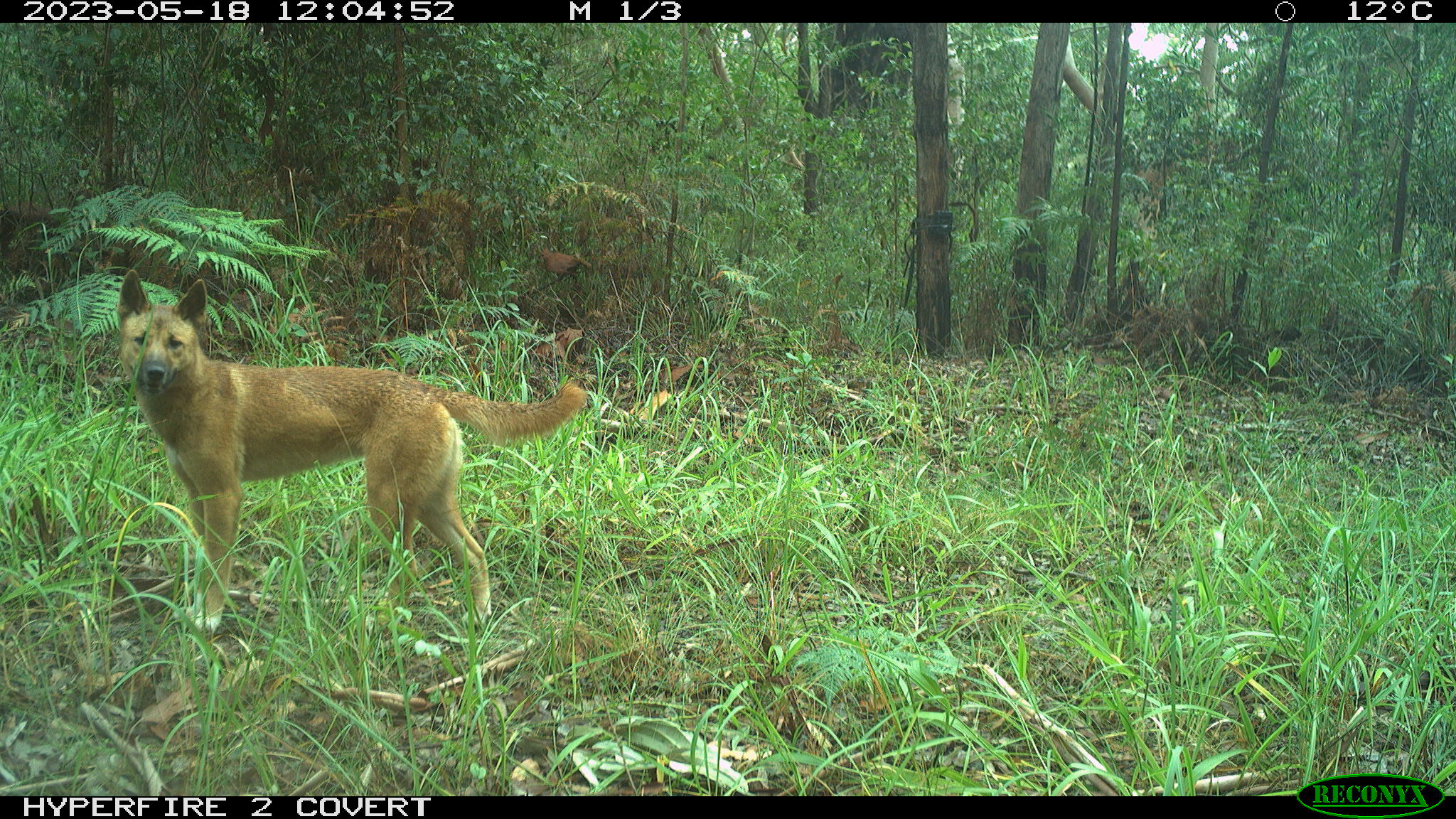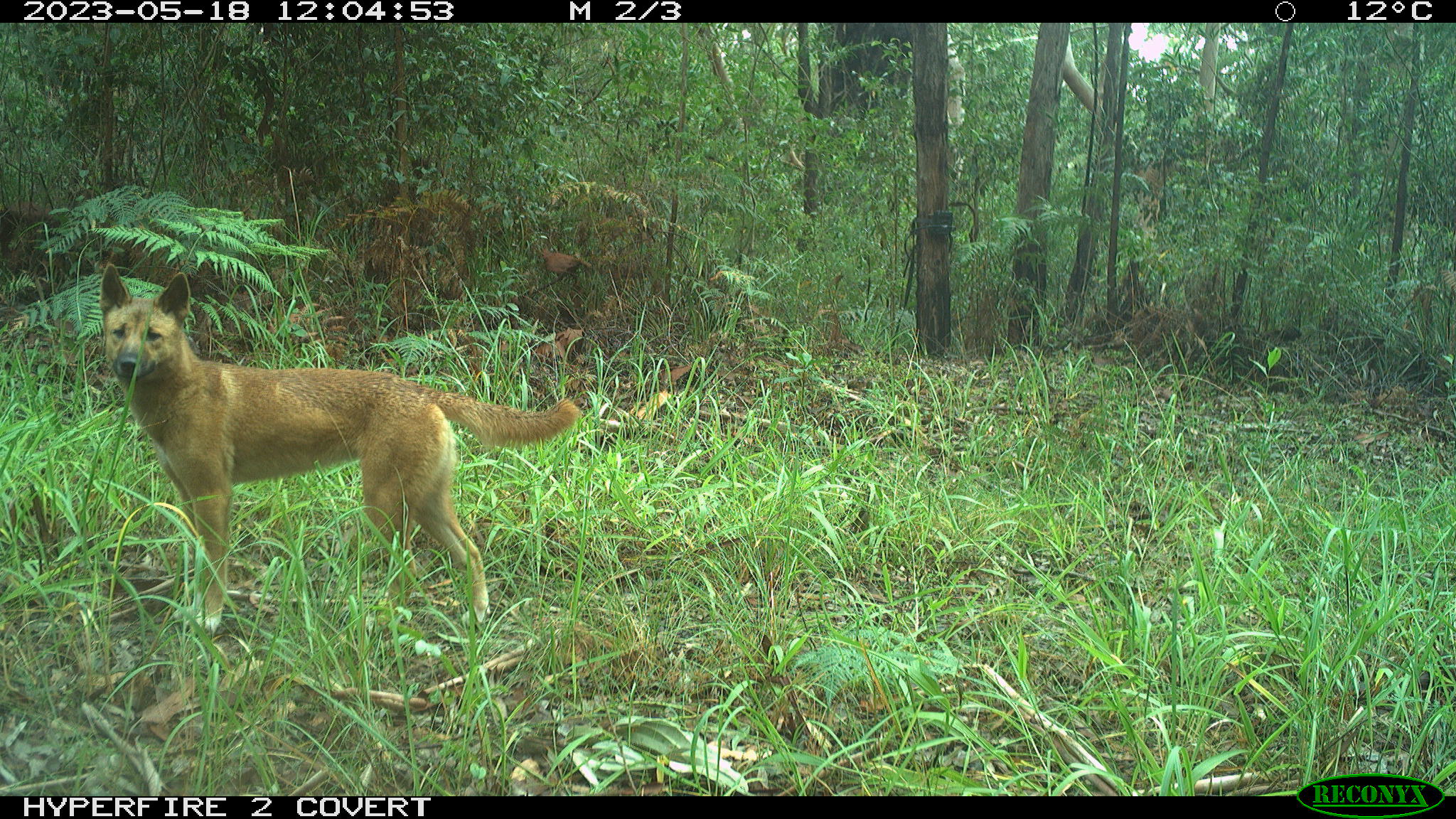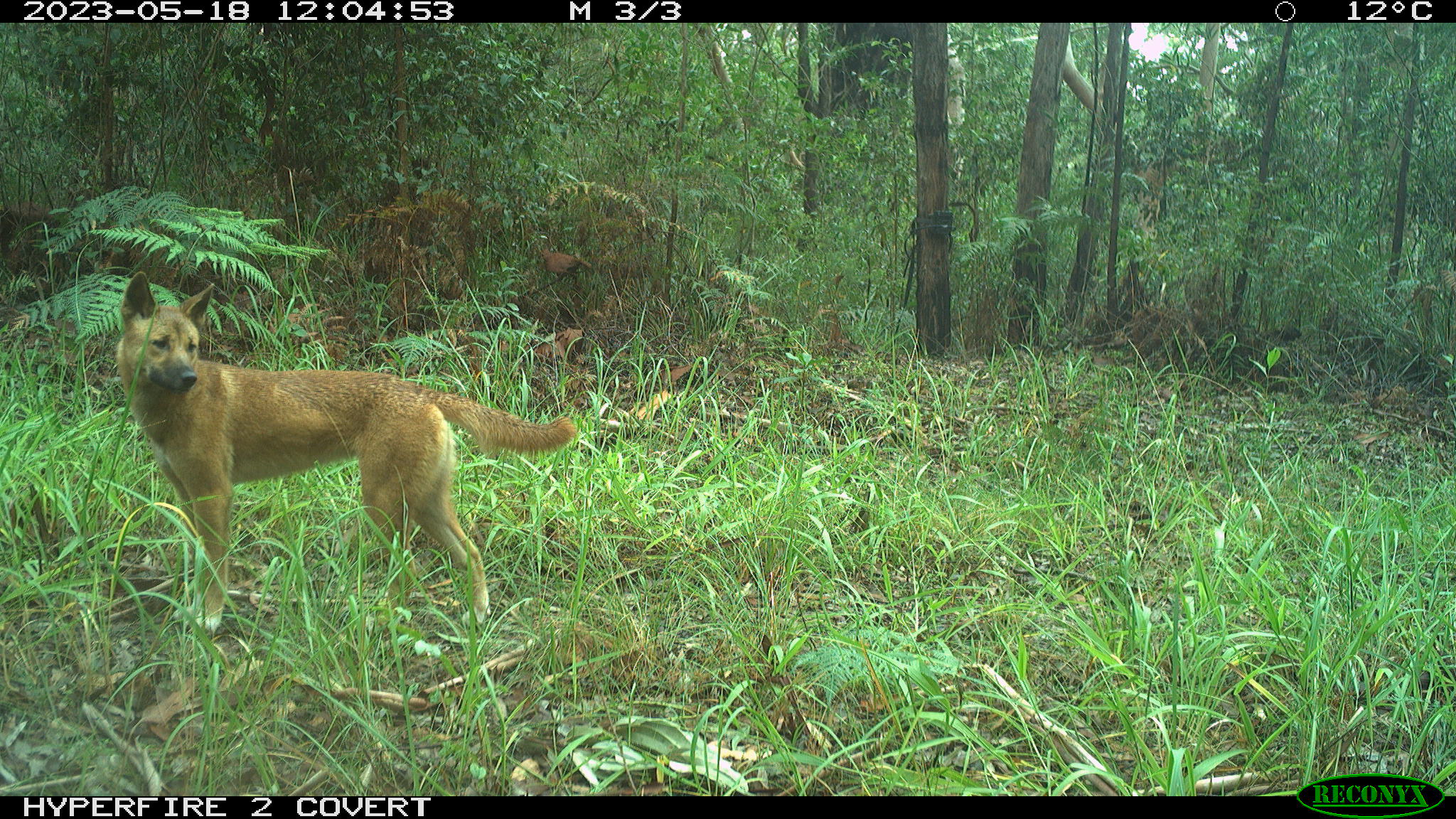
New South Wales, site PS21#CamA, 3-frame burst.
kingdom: Animalia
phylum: Chordata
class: Mammalia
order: Carnivora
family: Canidae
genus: Canis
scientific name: Canis familiaris dingo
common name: dingo